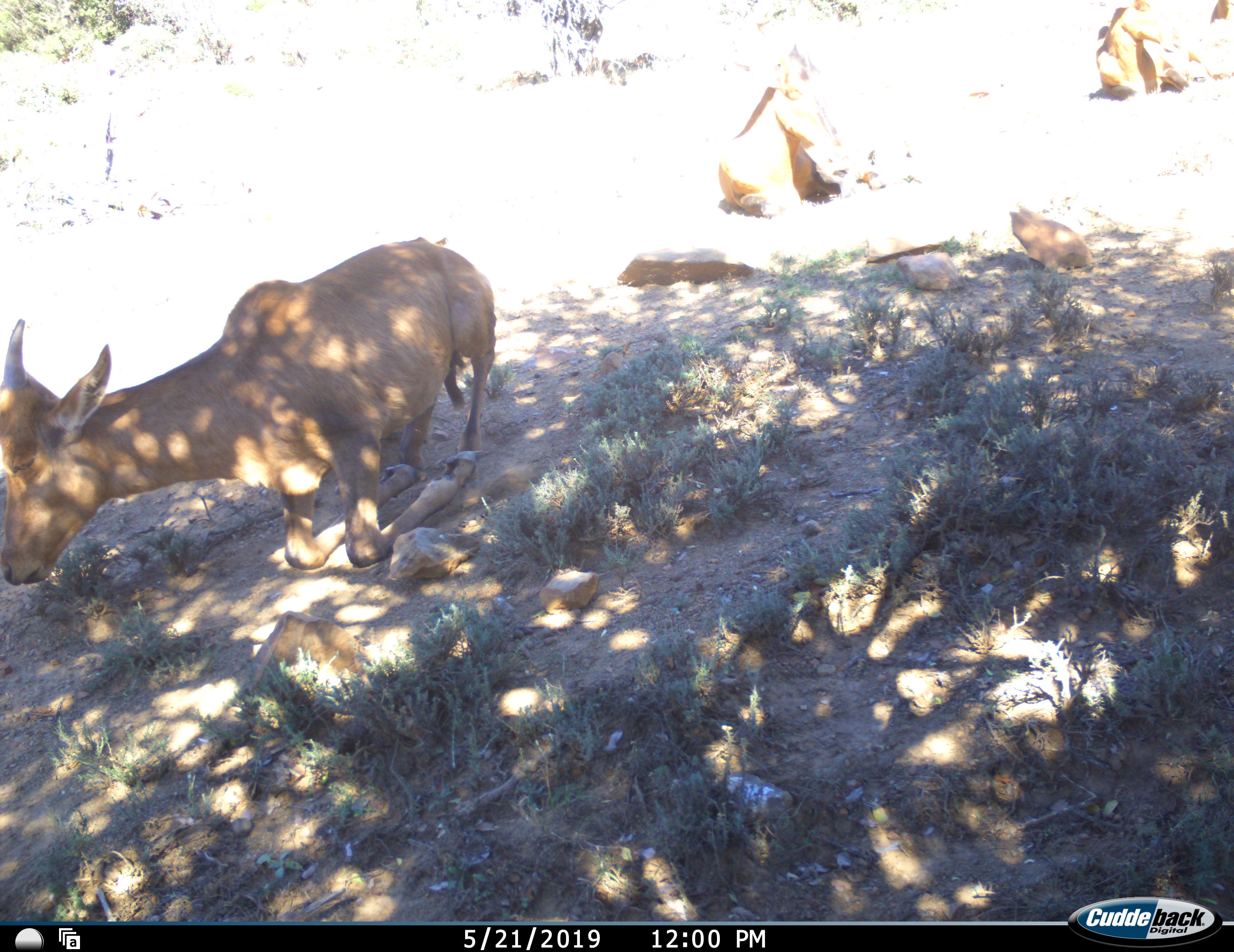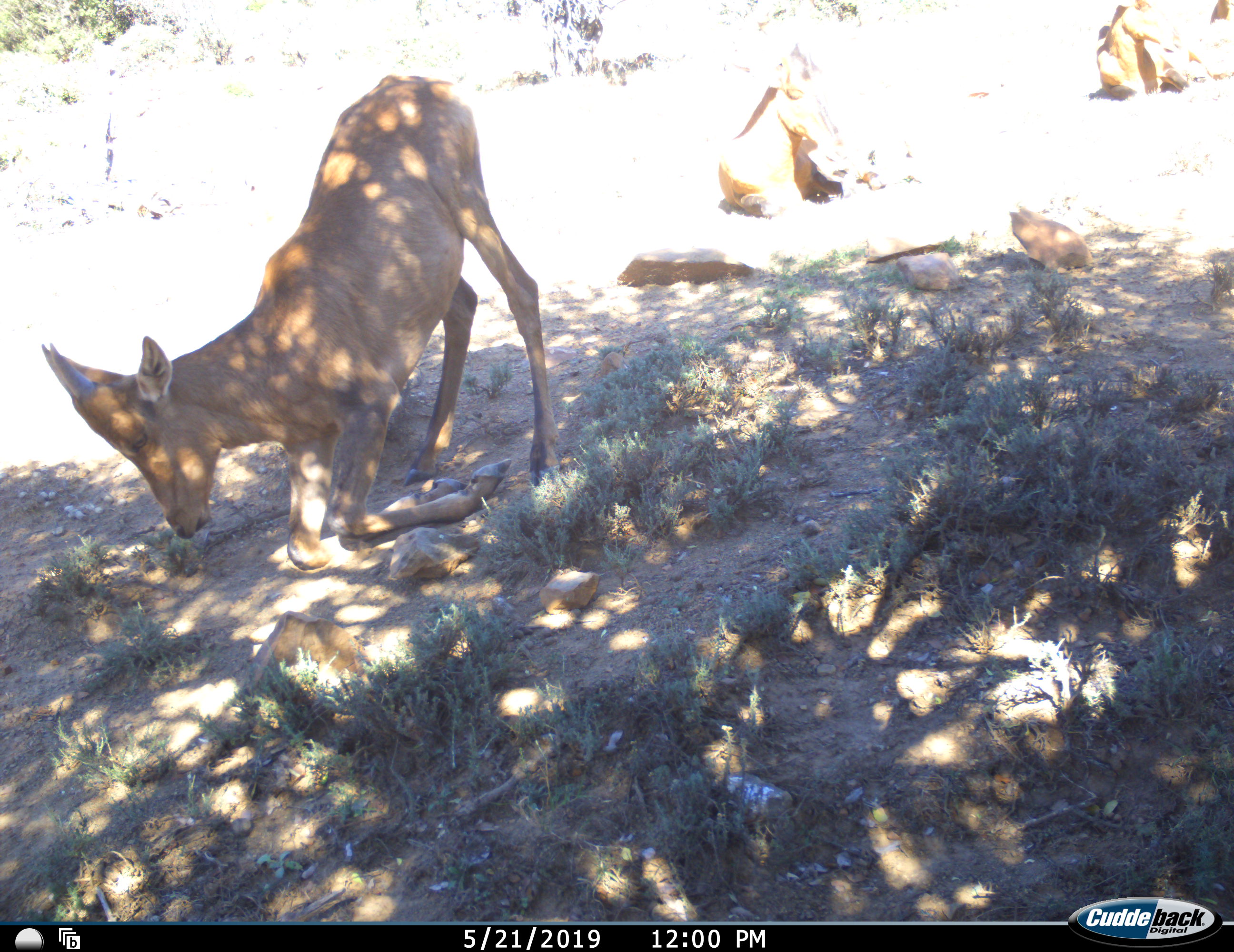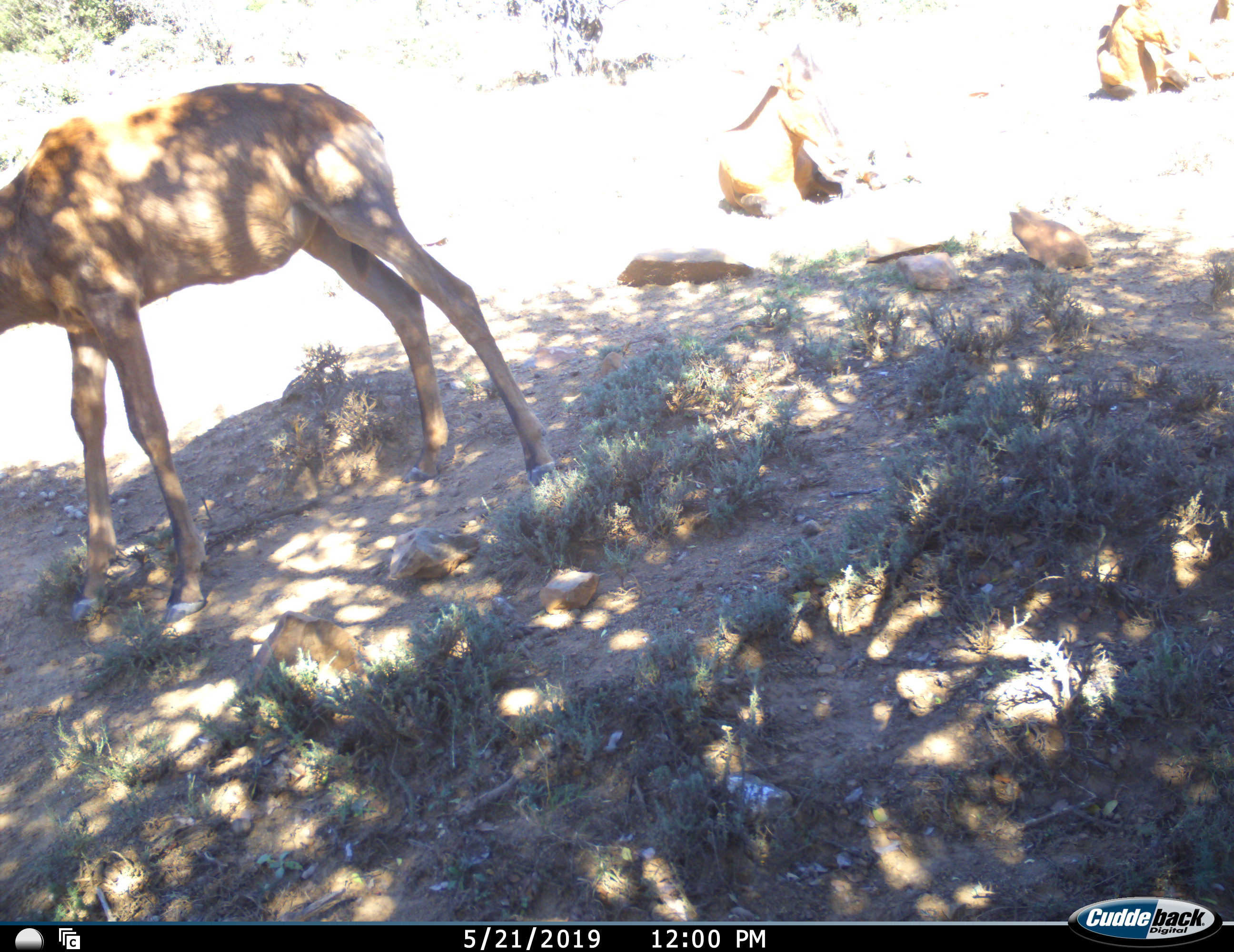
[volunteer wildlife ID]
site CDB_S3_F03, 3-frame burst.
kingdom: Animalia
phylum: Chordata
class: Mammalia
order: Artiodactyla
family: Bovidae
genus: Alcelaphus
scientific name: Alcelaphus buselaphus caama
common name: red hartebeest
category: hartebeestred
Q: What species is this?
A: Hartebeestred (red hartebeest) (Alcelaphus buselaphus caama).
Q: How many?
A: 3.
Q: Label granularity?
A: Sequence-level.